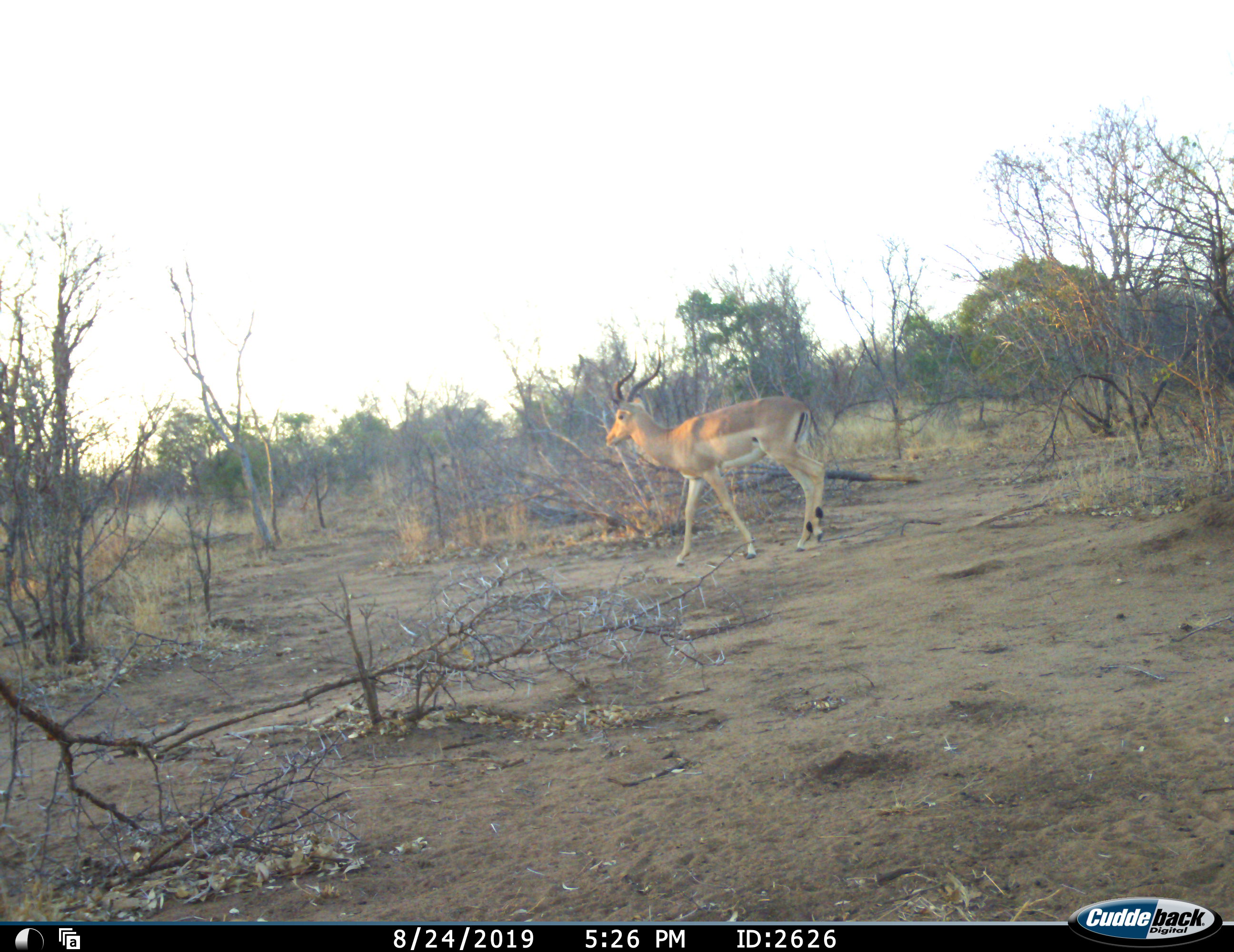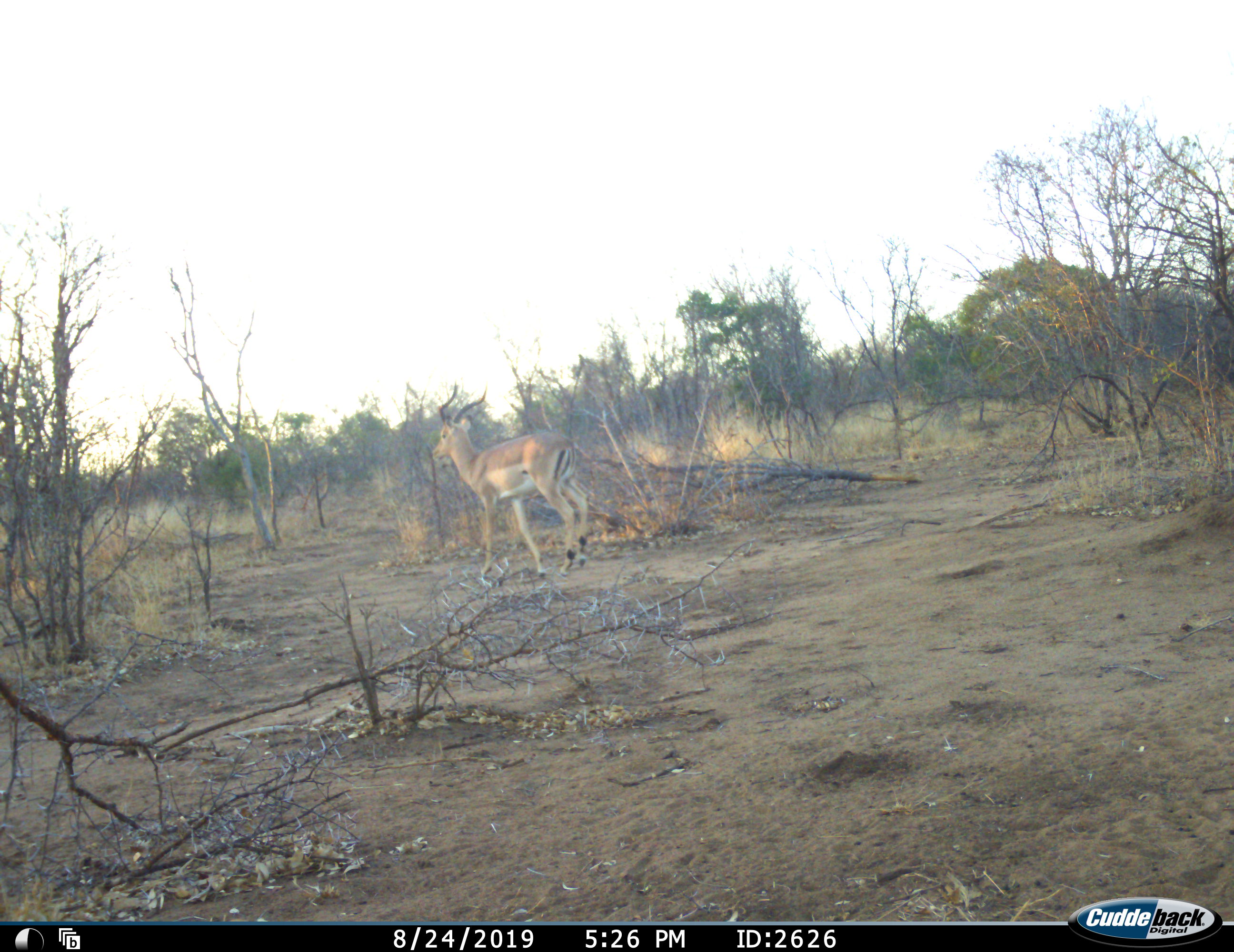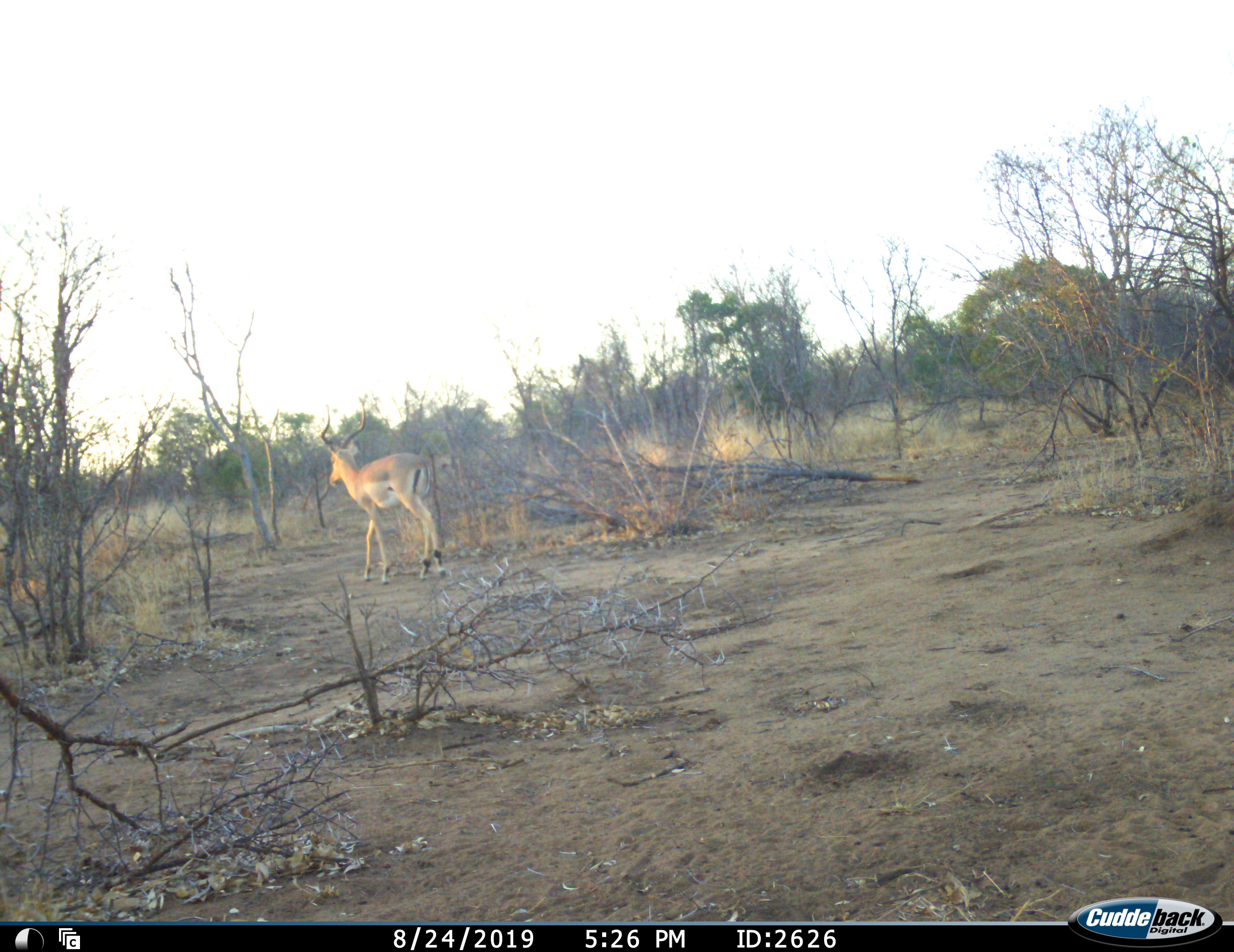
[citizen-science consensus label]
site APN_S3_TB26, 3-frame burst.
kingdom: Animalia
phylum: Chordata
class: Mammalia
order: Artiodactyla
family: Bovidae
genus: Aepyceros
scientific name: Aepyceros melampus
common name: impala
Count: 1.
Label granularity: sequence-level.